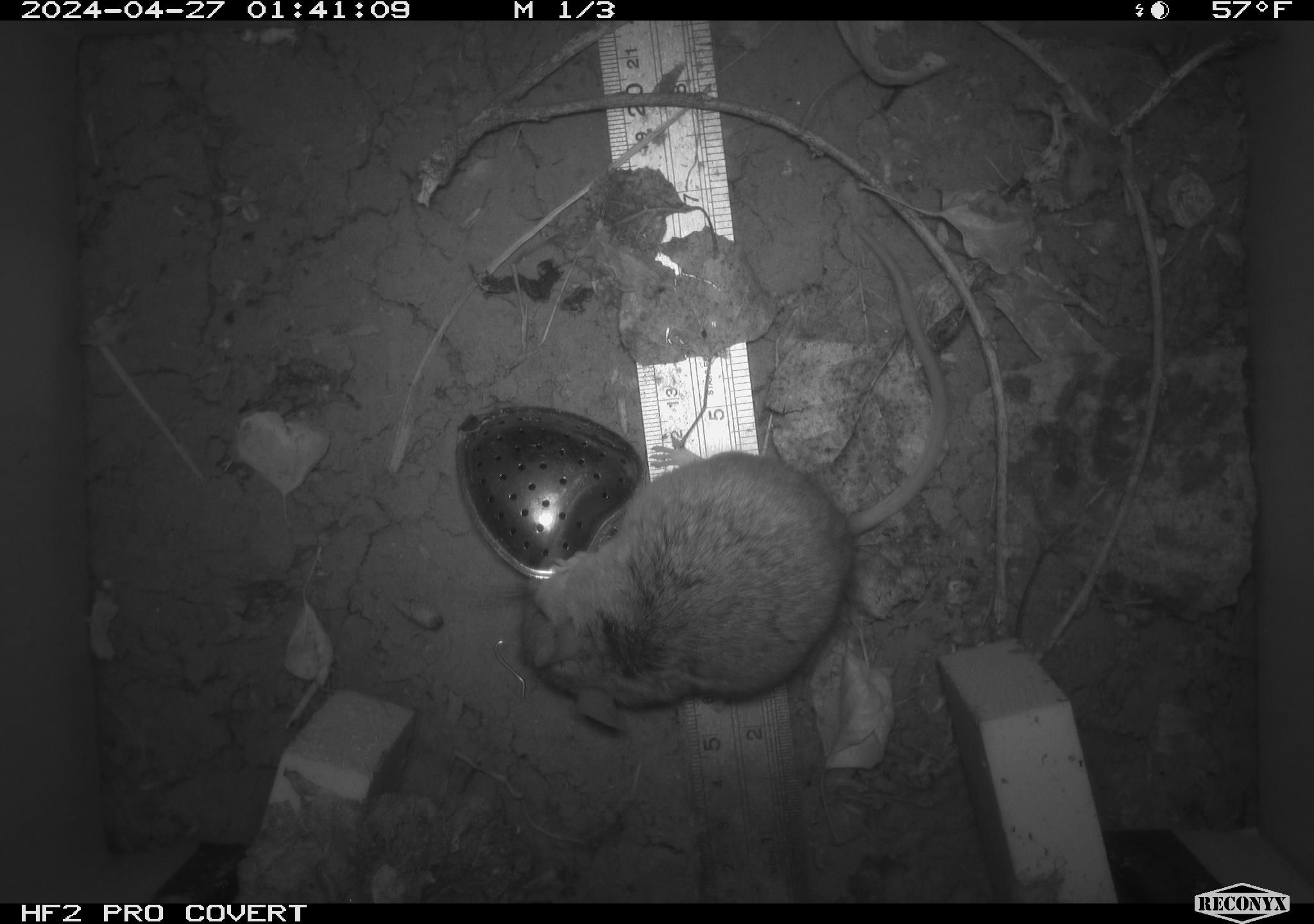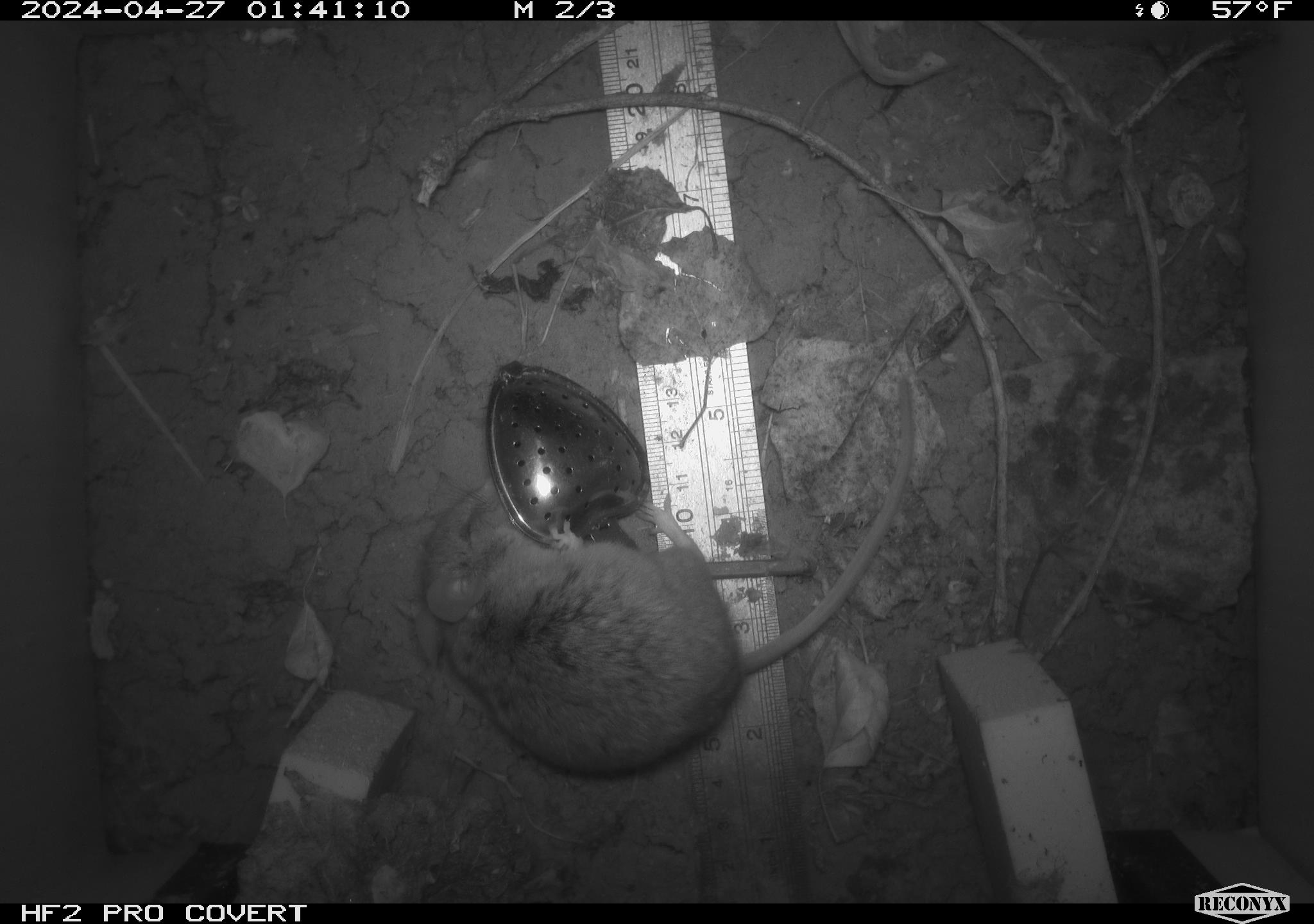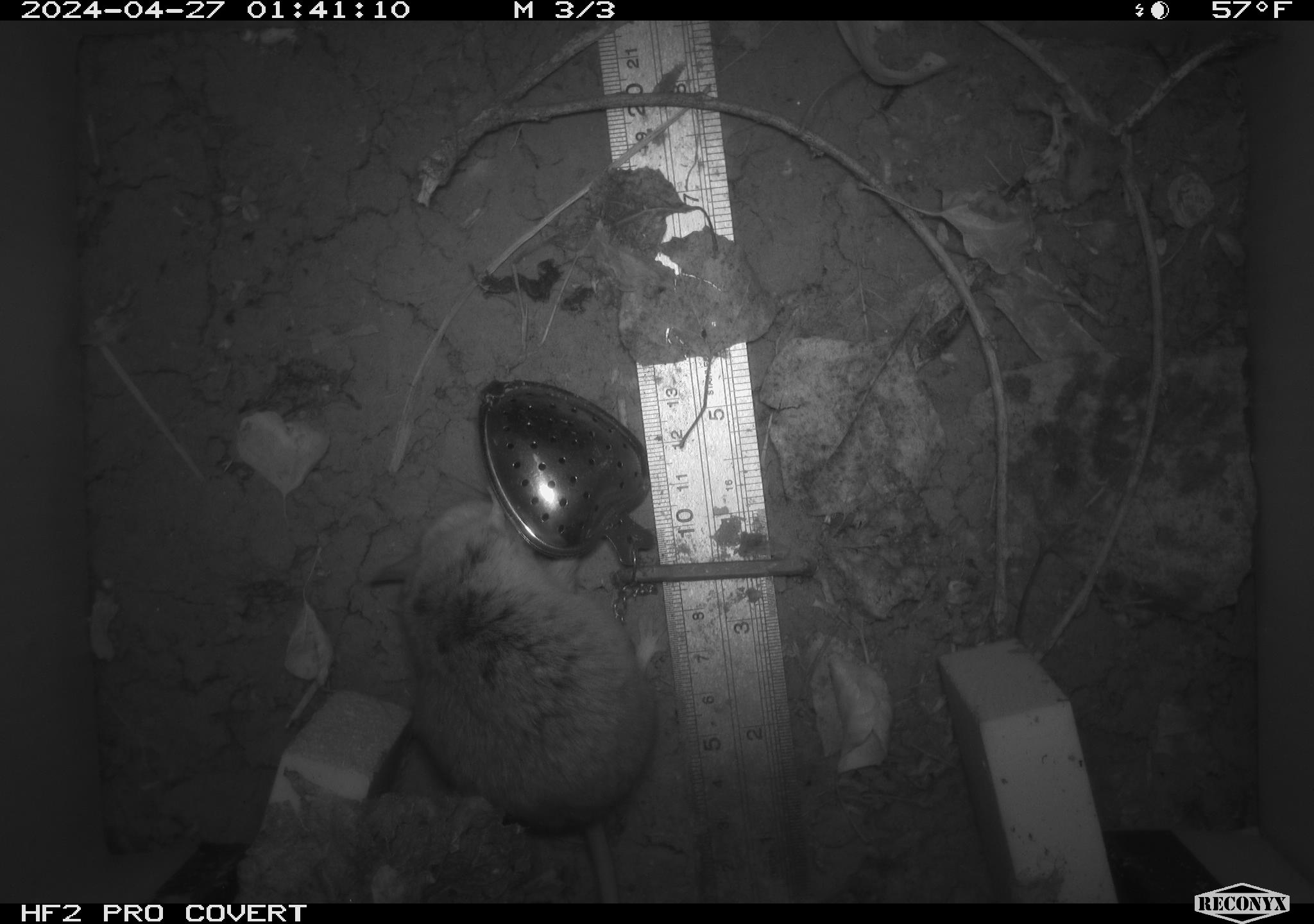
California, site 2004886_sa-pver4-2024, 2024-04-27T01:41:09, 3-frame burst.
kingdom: Animalia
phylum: Chordata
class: Mammalia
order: Rodentia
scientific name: Rodentia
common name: mouse species